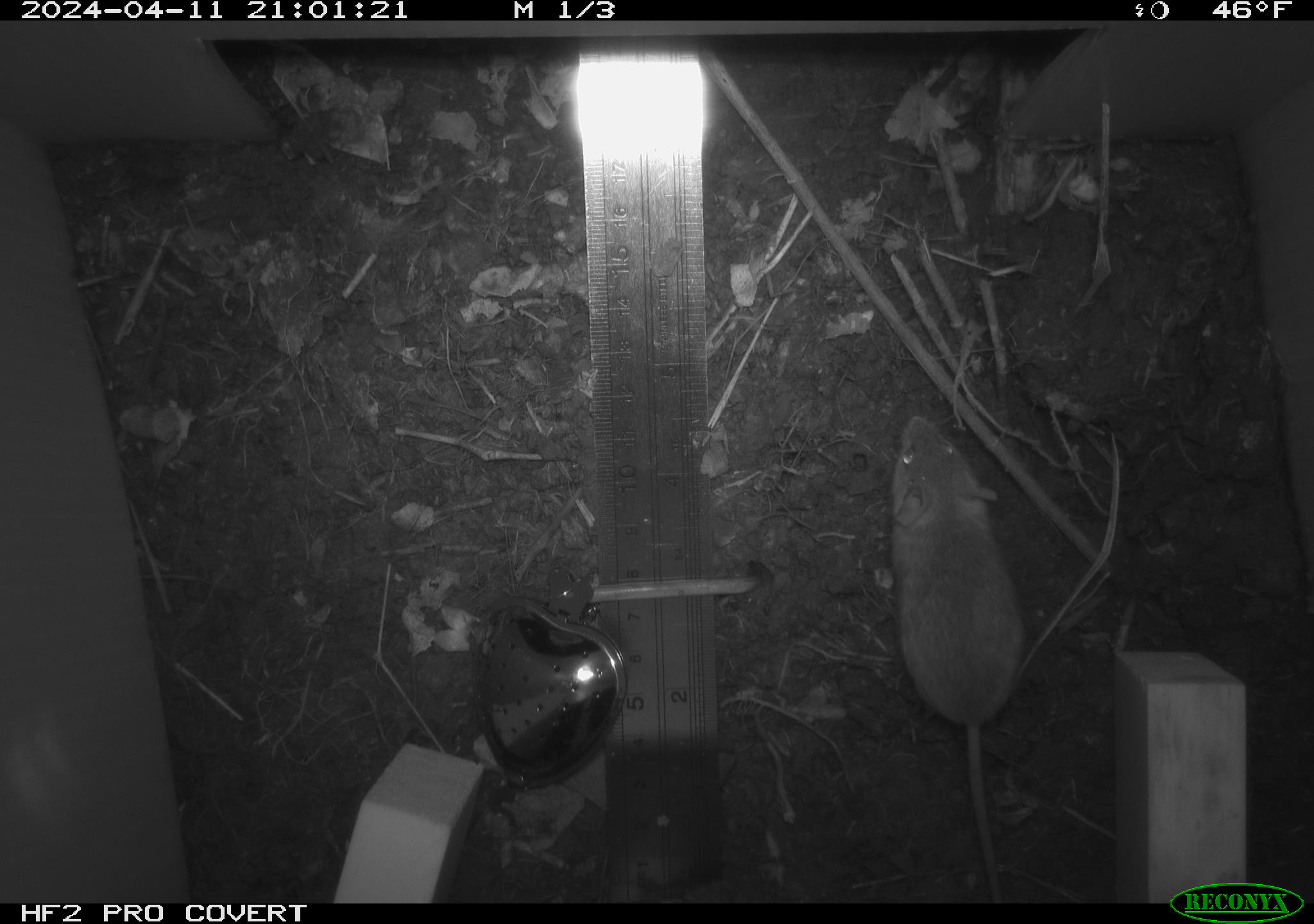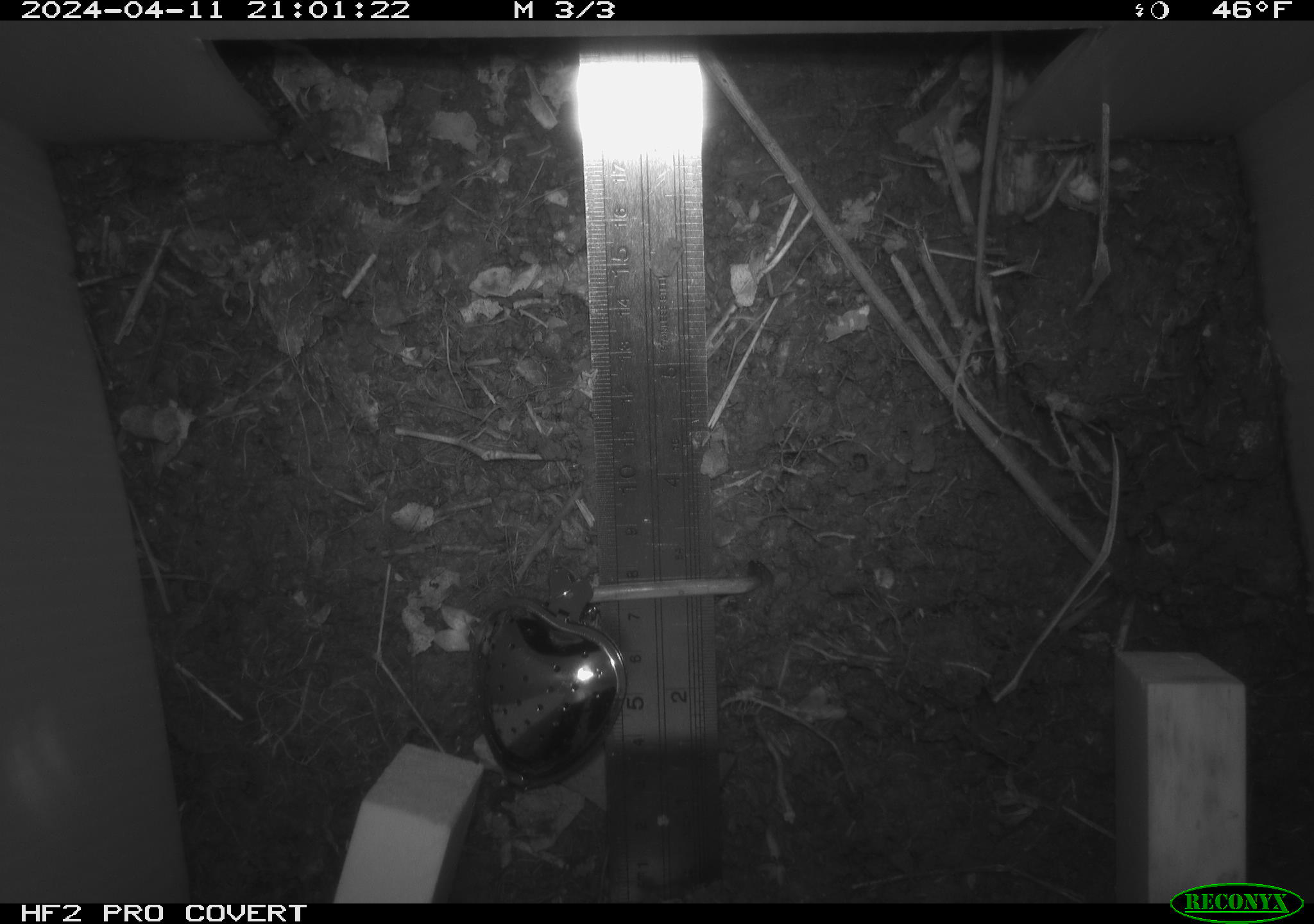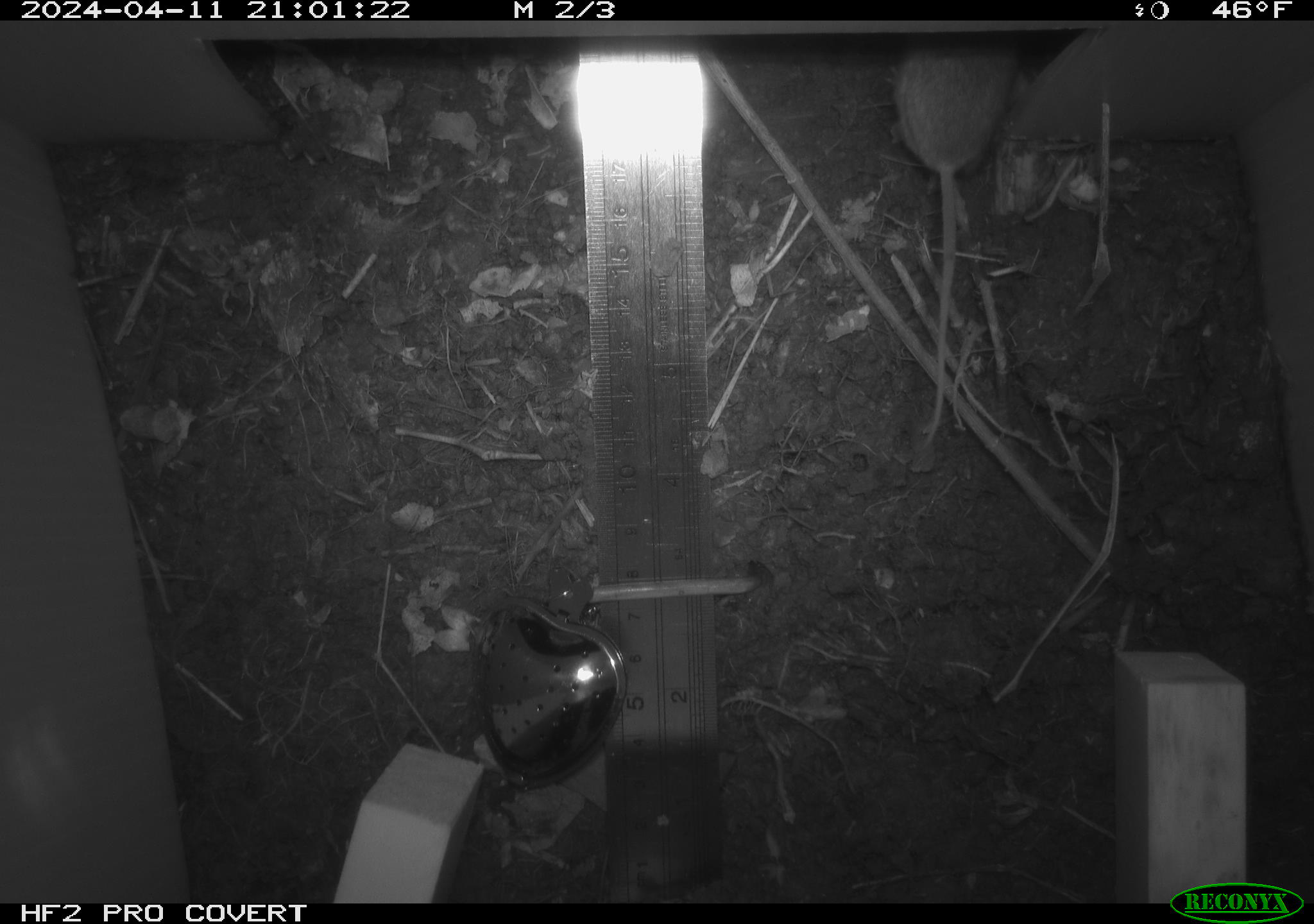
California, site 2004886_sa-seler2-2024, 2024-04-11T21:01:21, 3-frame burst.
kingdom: Animalia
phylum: Chordata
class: Mammalia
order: Rodentia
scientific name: Rodentia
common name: mouse species